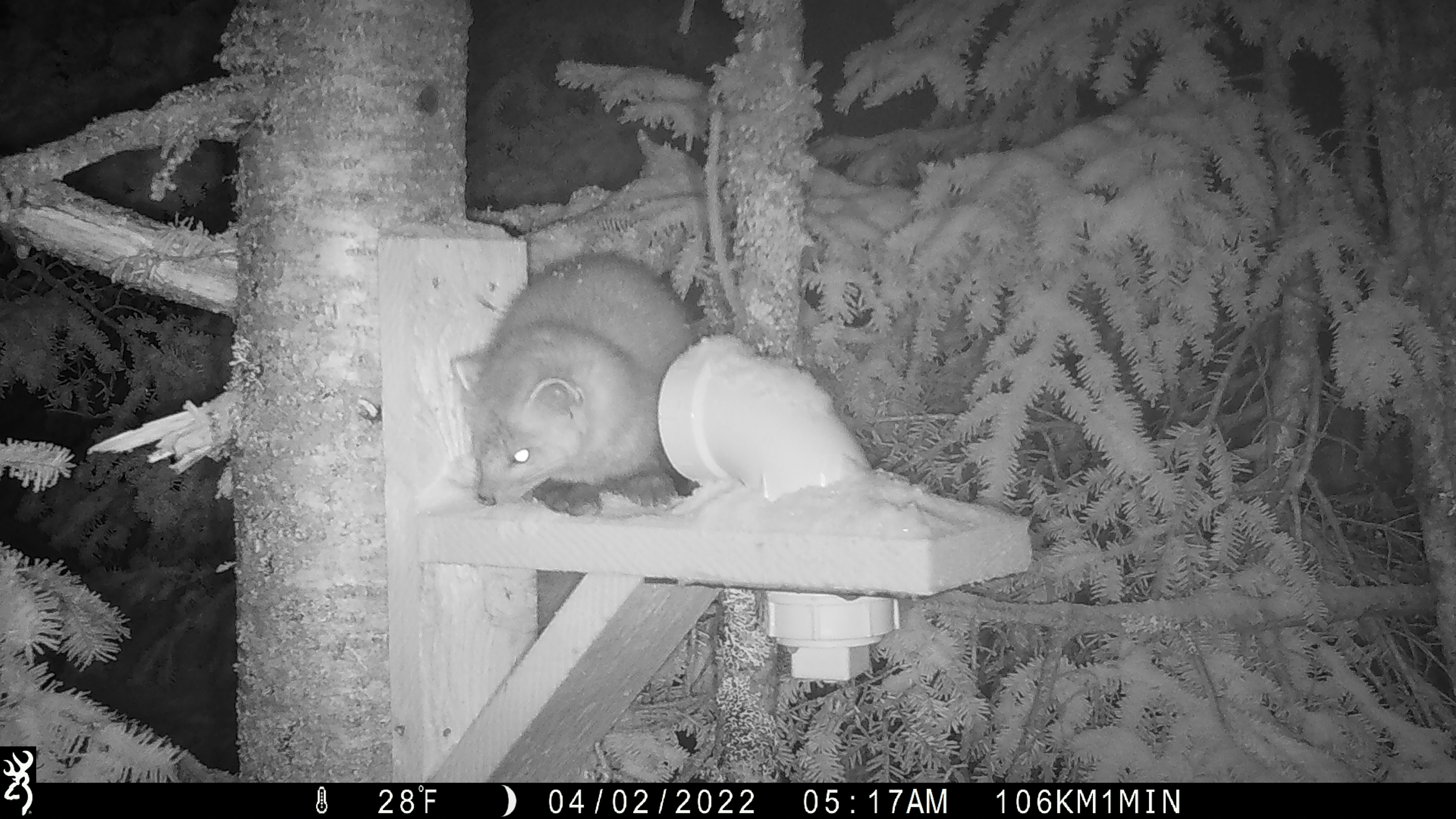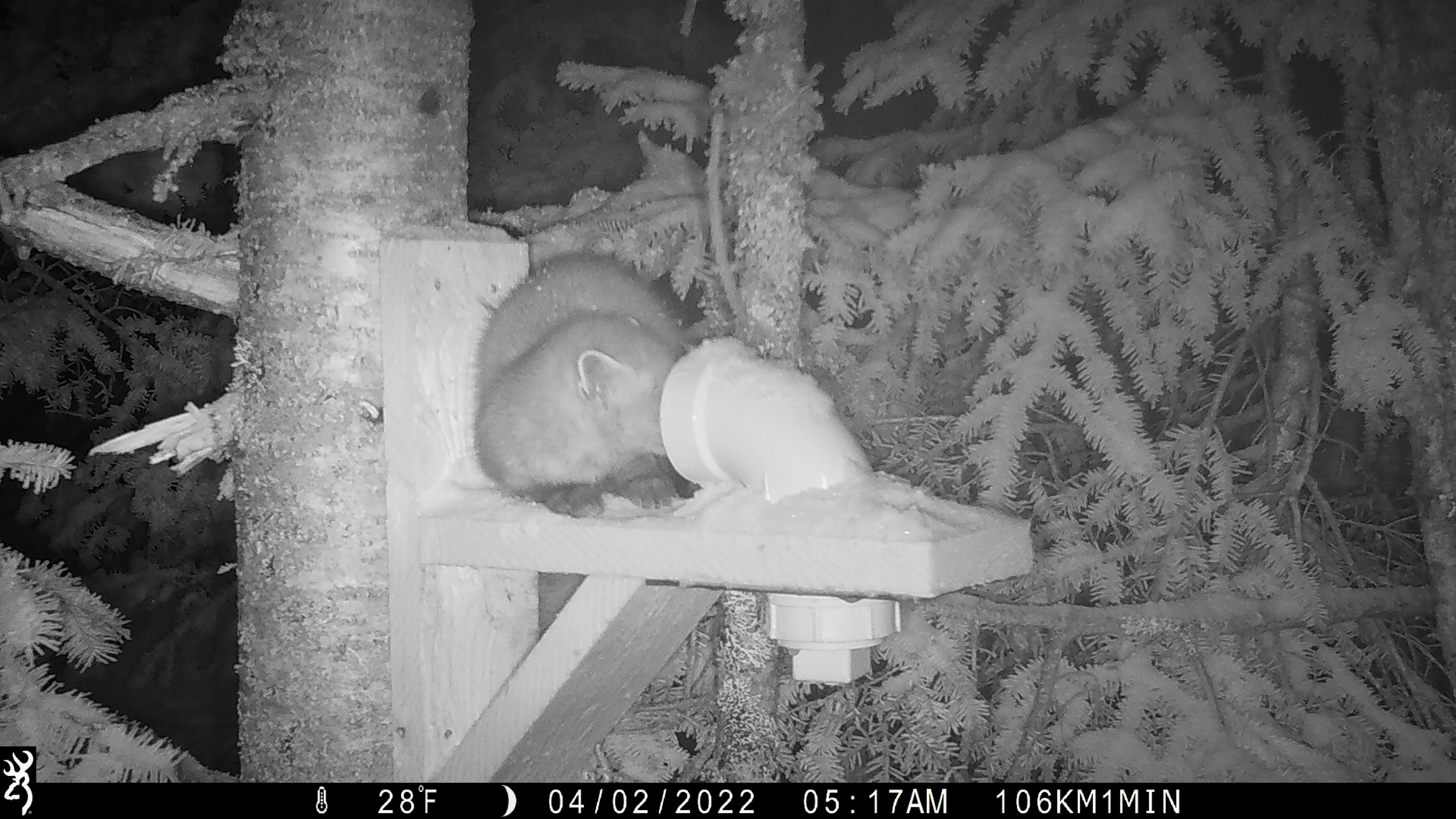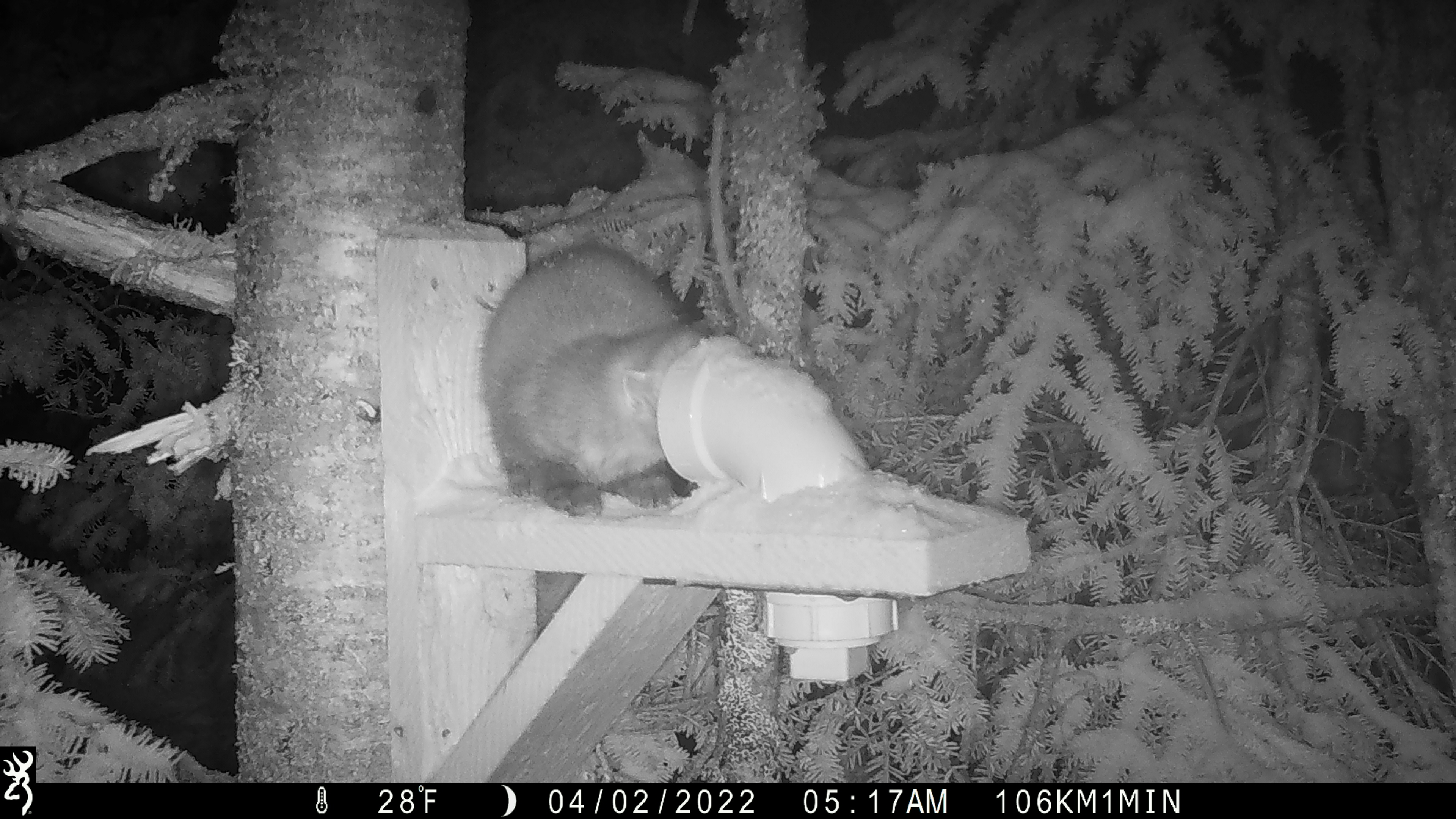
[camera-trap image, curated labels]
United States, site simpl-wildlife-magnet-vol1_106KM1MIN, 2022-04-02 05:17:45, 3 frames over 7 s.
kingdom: Animalia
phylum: Chordata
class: Mammalia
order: Carnivora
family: Mustelidae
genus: Martes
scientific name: Martes americana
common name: american marten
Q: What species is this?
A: American marten (Martes americana).